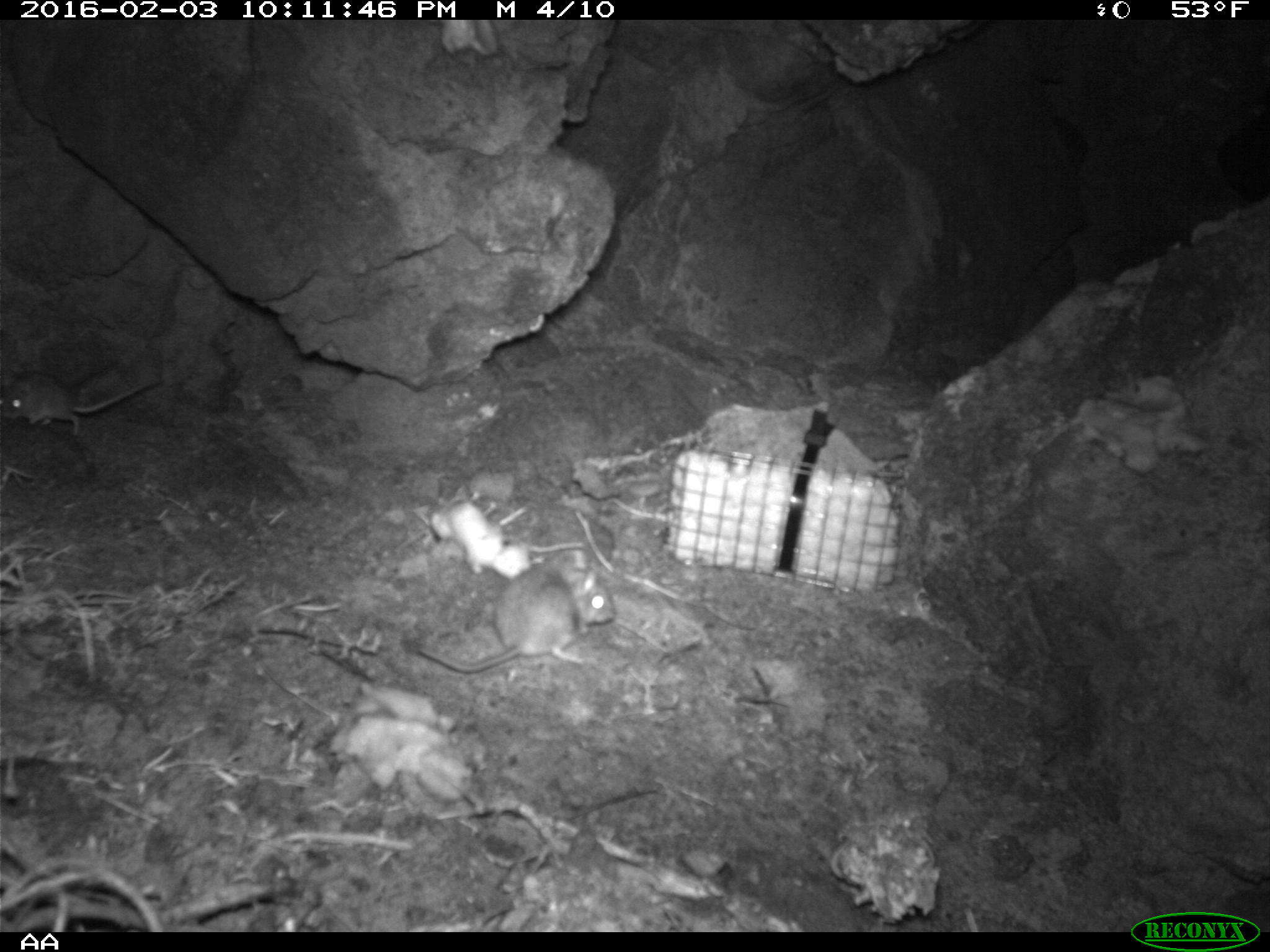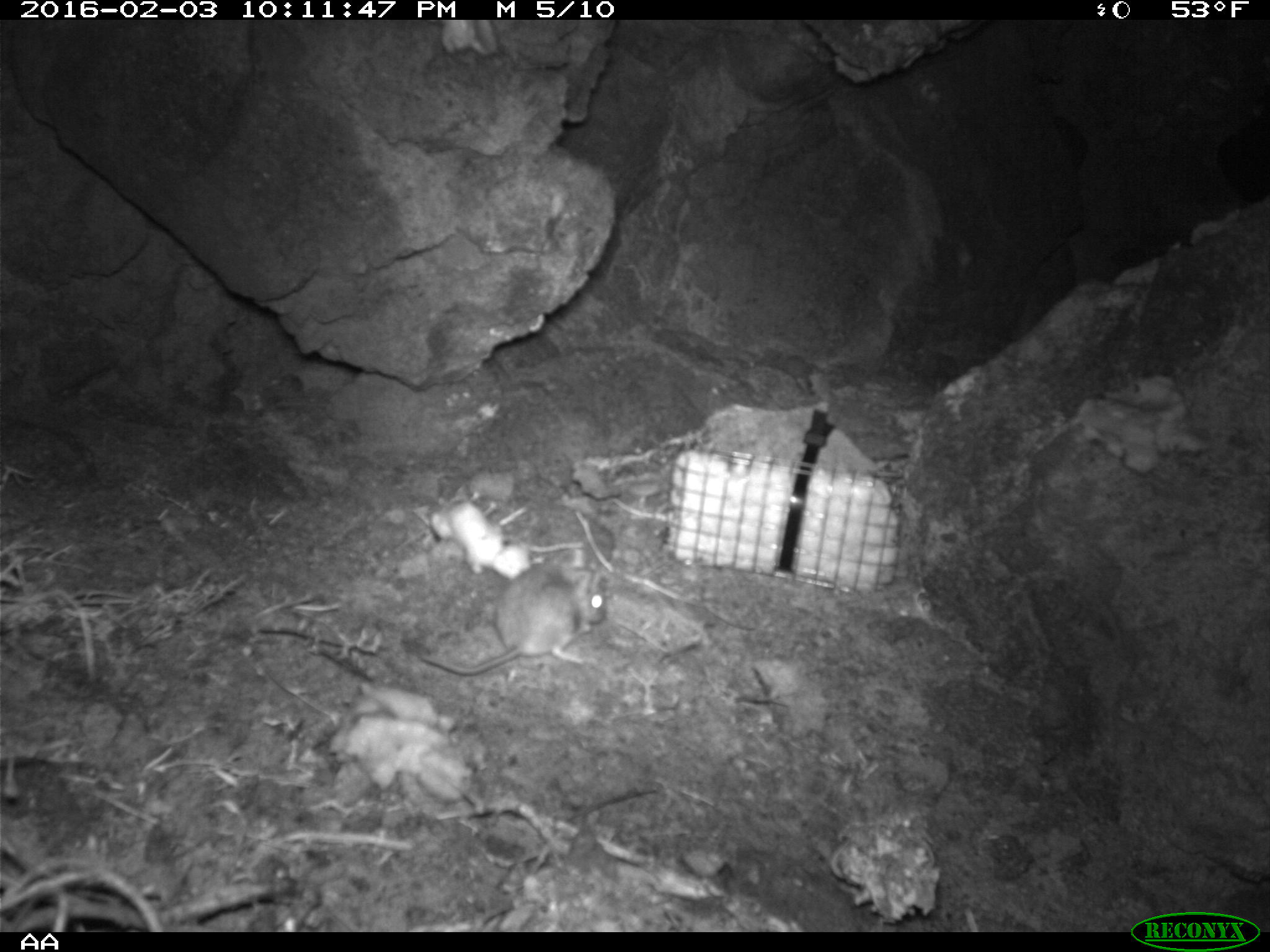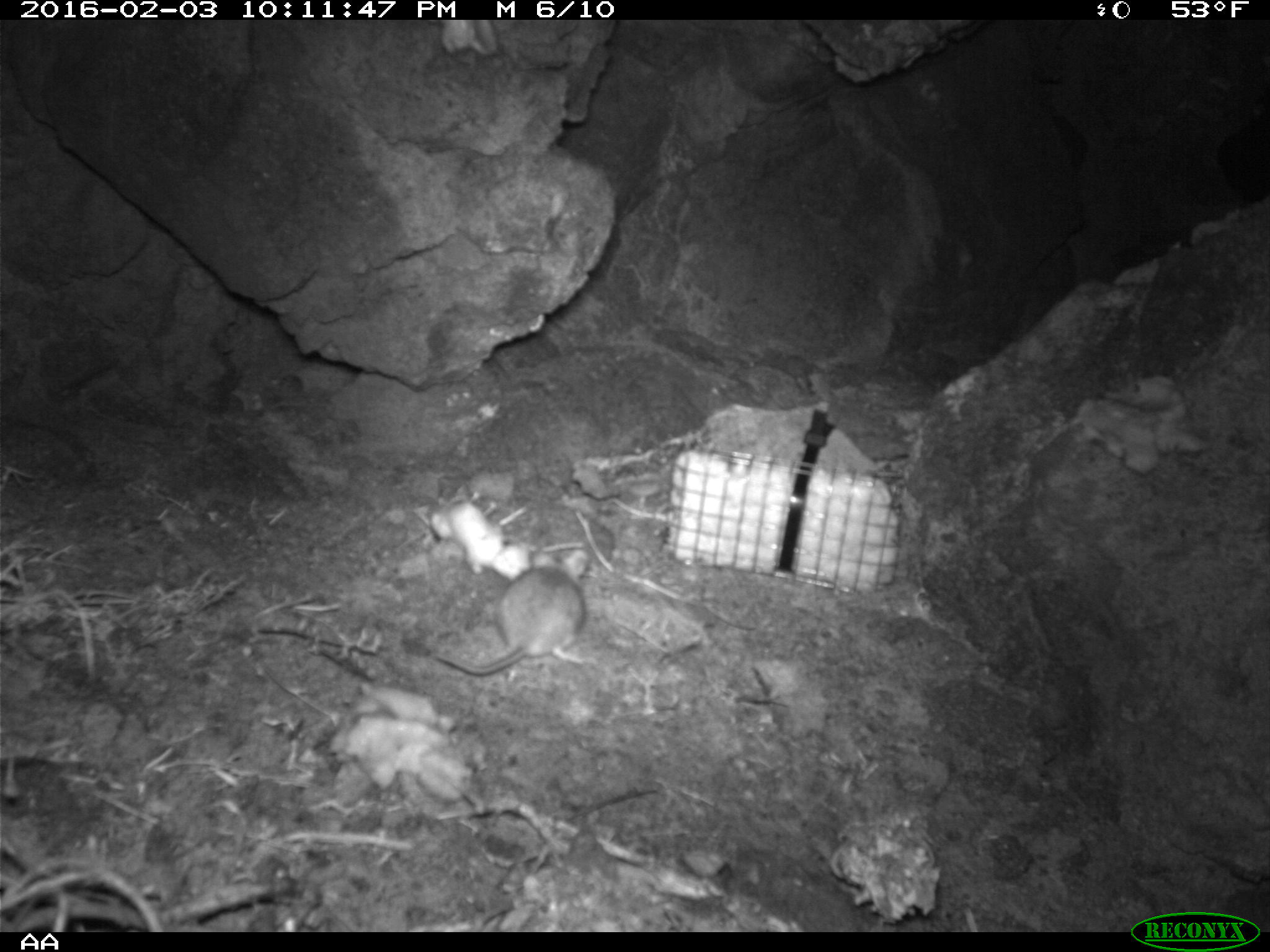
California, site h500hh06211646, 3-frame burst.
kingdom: Animalia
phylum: Chordata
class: Mammalia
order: Rodentia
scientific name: Rodentia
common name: rodent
Rodent (Rodentia).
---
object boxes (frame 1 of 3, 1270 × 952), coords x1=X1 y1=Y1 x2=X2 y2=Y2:
rodent: x1=406 y1=562 x2=612 y2=676; x1=0 y1=364 x2=164 y2=442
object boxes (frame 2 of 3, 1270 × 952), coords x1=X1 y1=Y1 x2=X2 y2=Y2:
rodent: x1=420 y1=564 x2=605 y2=674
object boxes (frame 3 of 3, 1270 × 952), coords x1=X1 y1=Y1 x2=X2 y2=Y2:
rodent: x1=436 y1=549 x2=587 y2=674